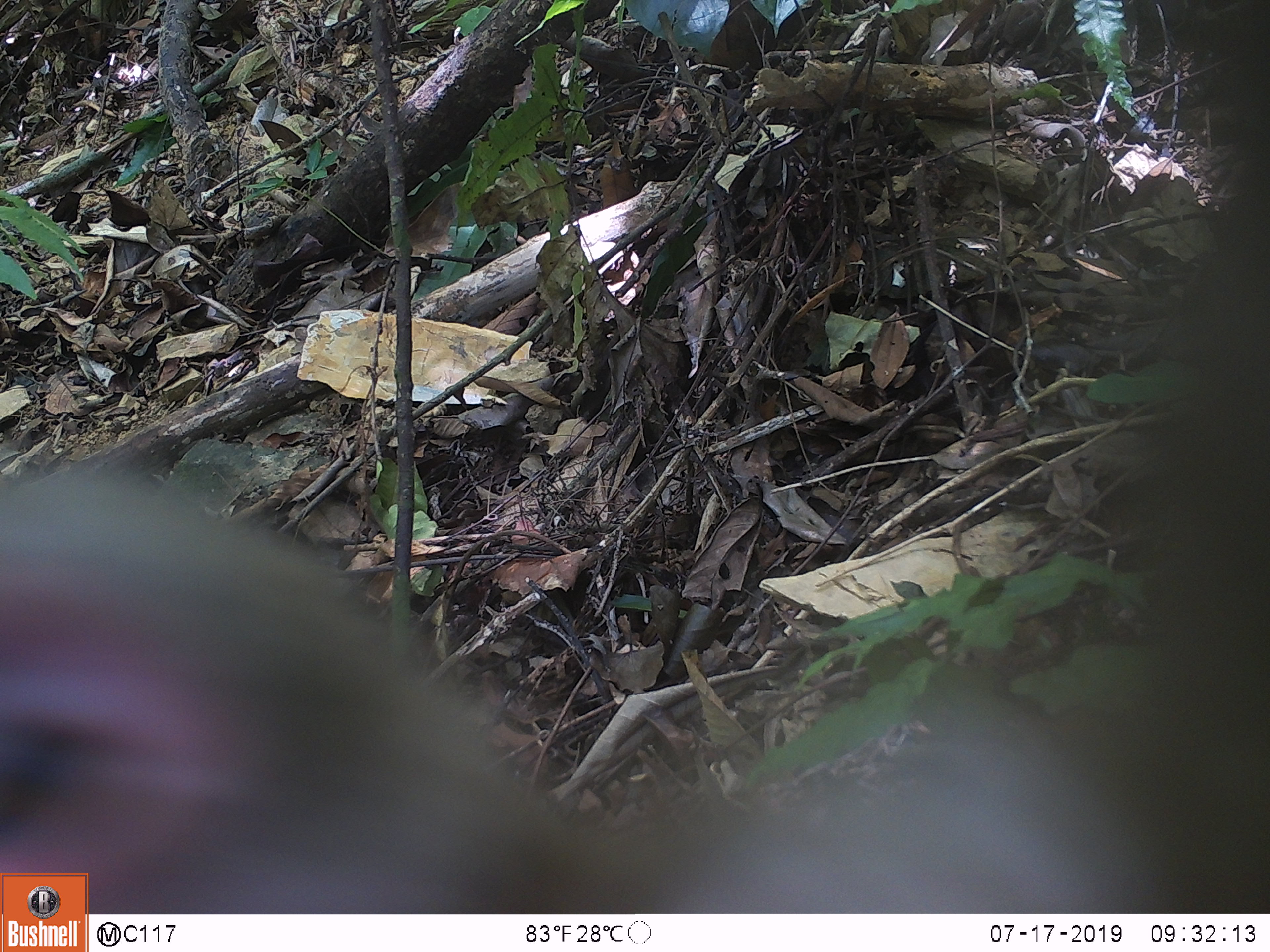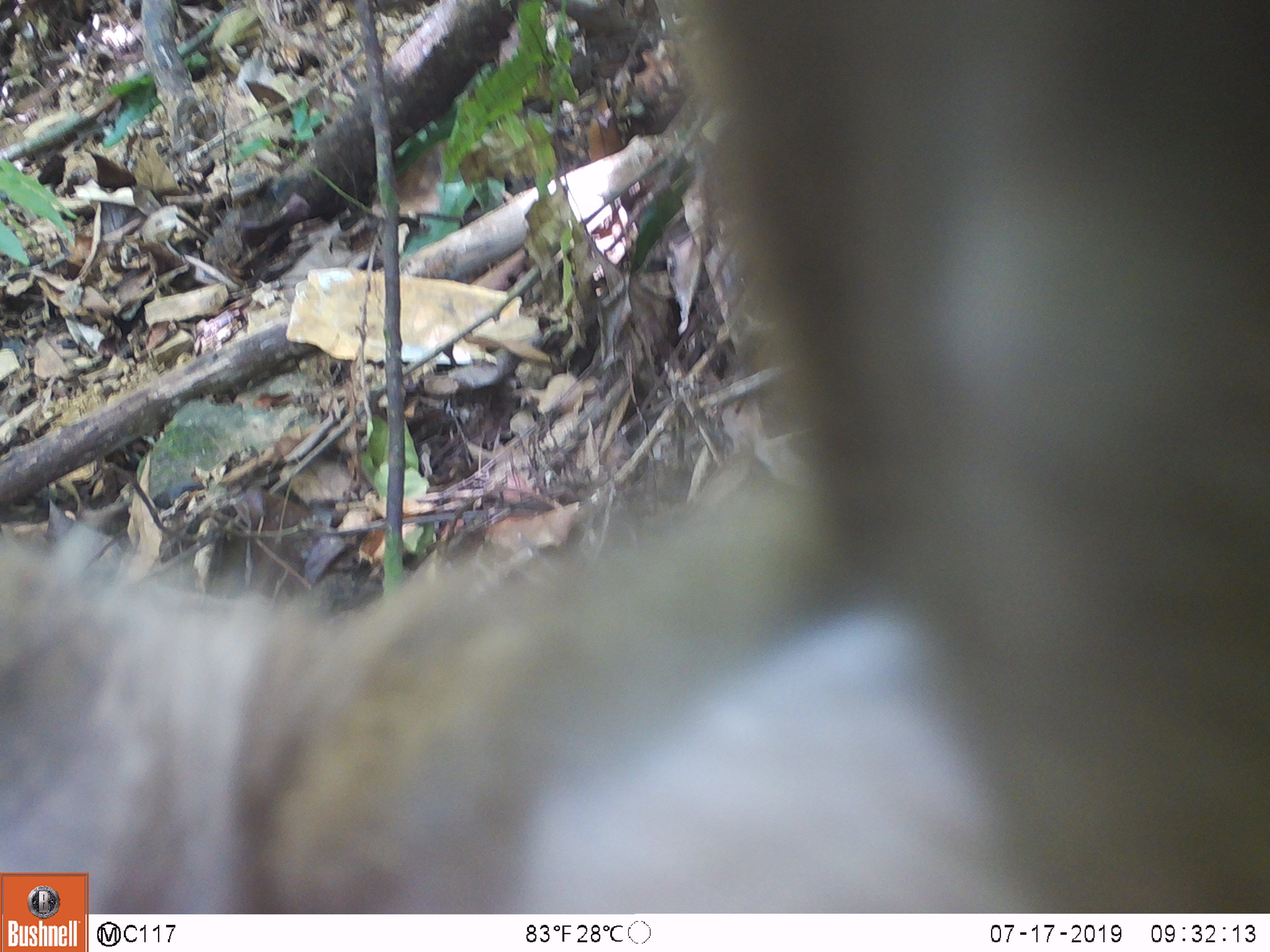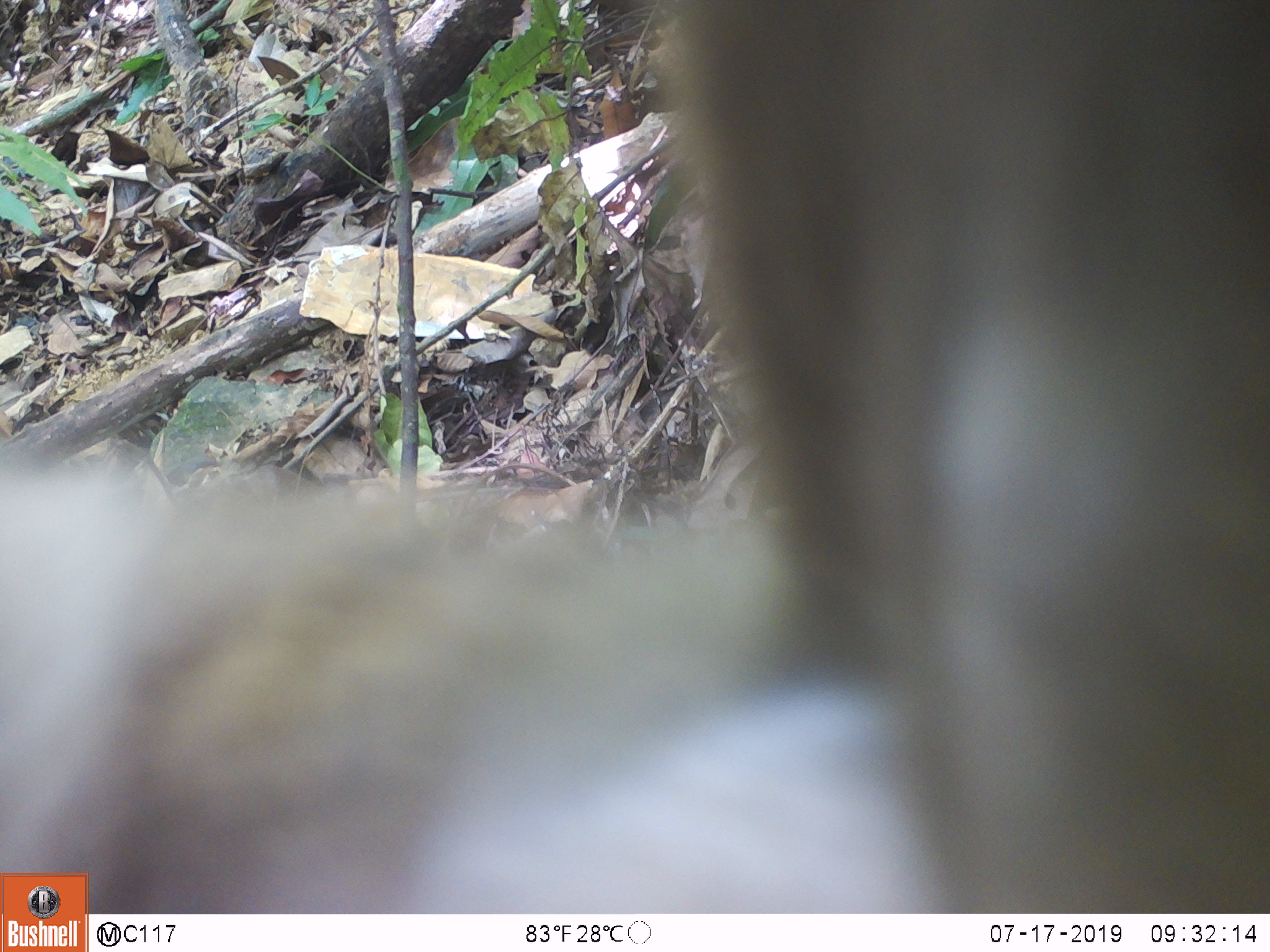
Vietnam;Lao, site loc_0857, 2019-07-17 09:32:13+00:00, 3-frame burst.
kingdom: Animalia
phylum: Chordata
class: Mammalia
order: Primates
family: Cercopithecidae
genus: Macaca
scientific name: Macaca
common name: macaque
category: macaque not stump tailed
Macaque not stump tailed (macaque) (Macaca). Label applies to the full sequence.